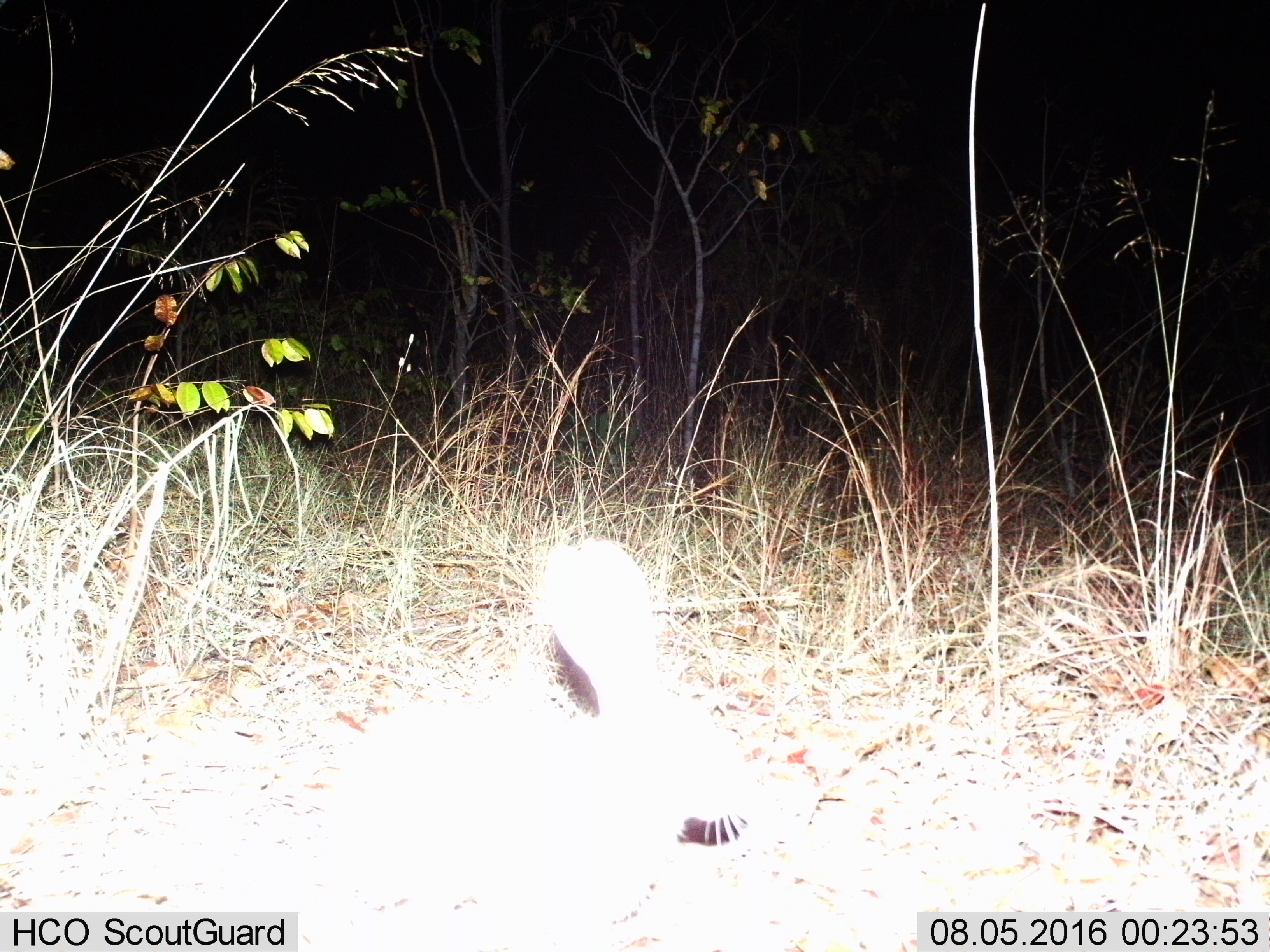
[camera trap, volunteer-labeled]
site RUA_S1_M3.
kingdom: Animalia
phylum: Chordata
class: Mammalia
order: Lagomorpha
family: Leporidae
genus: Lepus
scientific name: Lepus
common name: hare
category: hareunknown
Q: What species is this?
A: Hareunknown (hare) (Lepus).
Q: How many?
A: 1.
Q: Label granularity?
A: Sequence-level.